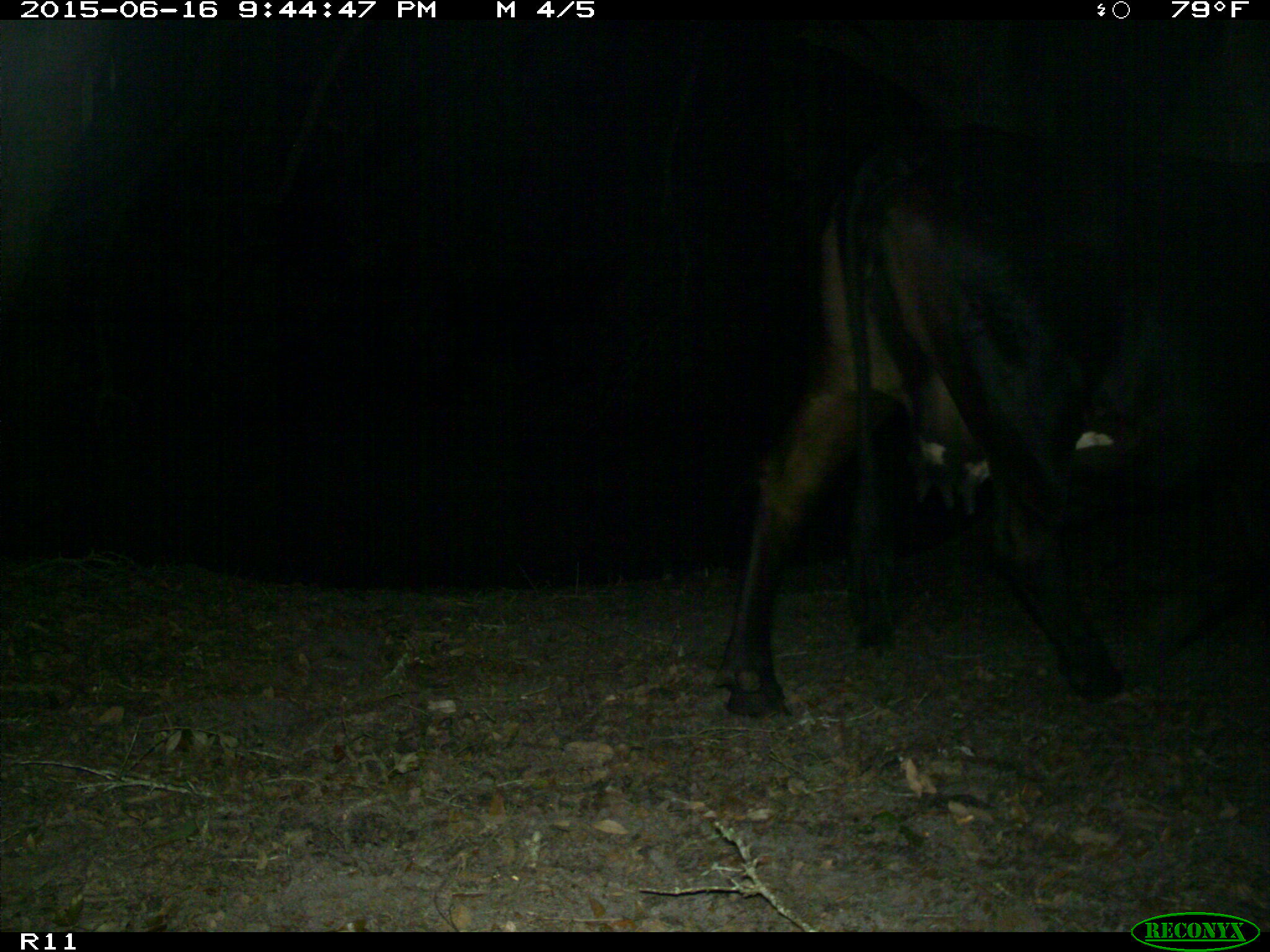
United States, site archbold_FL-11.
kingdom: Animalia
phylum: Chordata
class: Mammalia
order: Artiodactyla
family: Bovidae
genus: Bos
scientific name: Bos taurus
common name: domestic cow